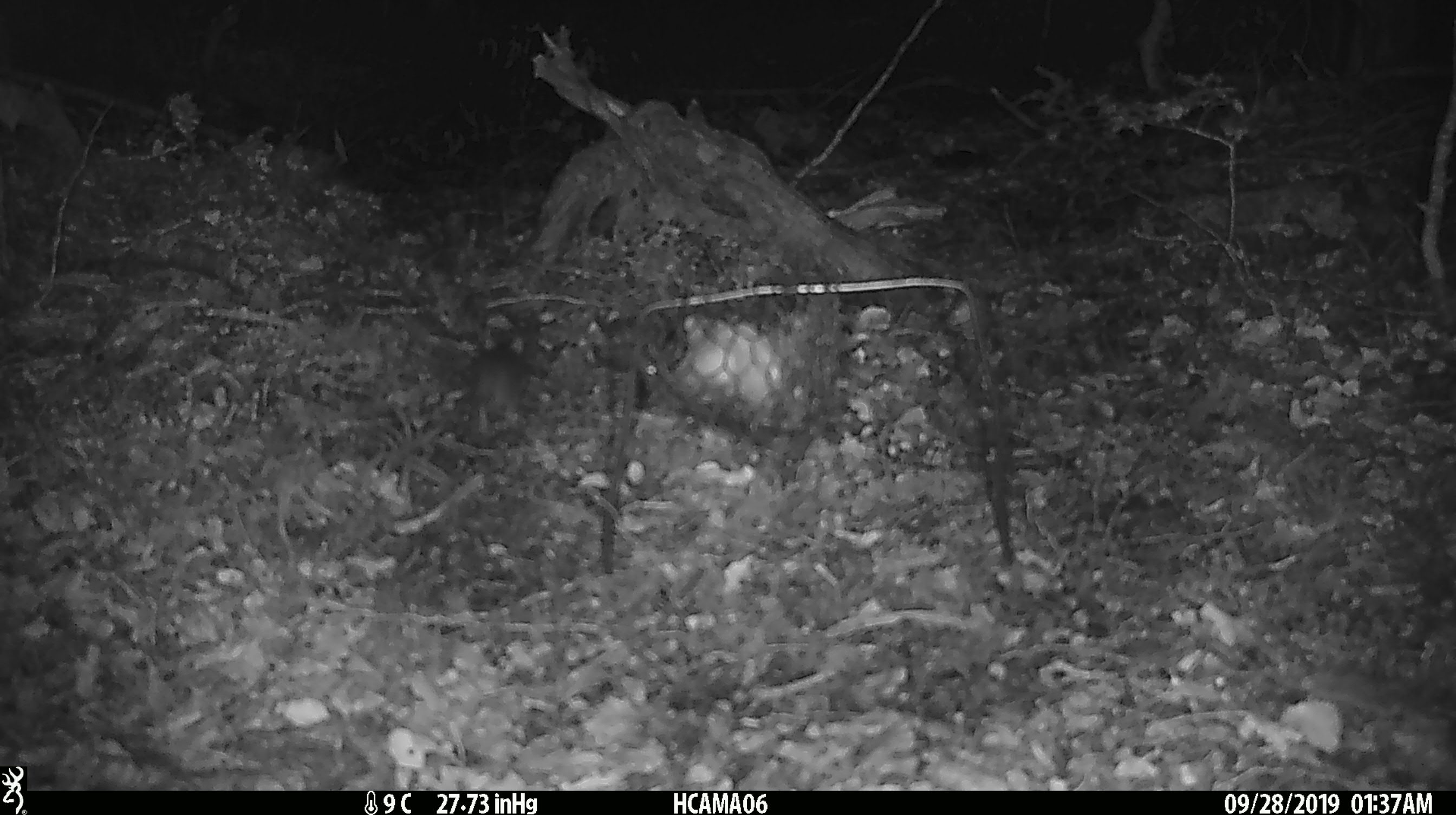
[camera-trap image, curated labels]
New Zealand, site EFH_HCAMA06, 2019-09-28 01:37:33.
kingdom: Animalia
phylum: Chordata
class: Mammalia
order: Rodentia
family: Muridae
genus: Mus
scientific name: Mus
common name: mouse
Mouse (Mus).